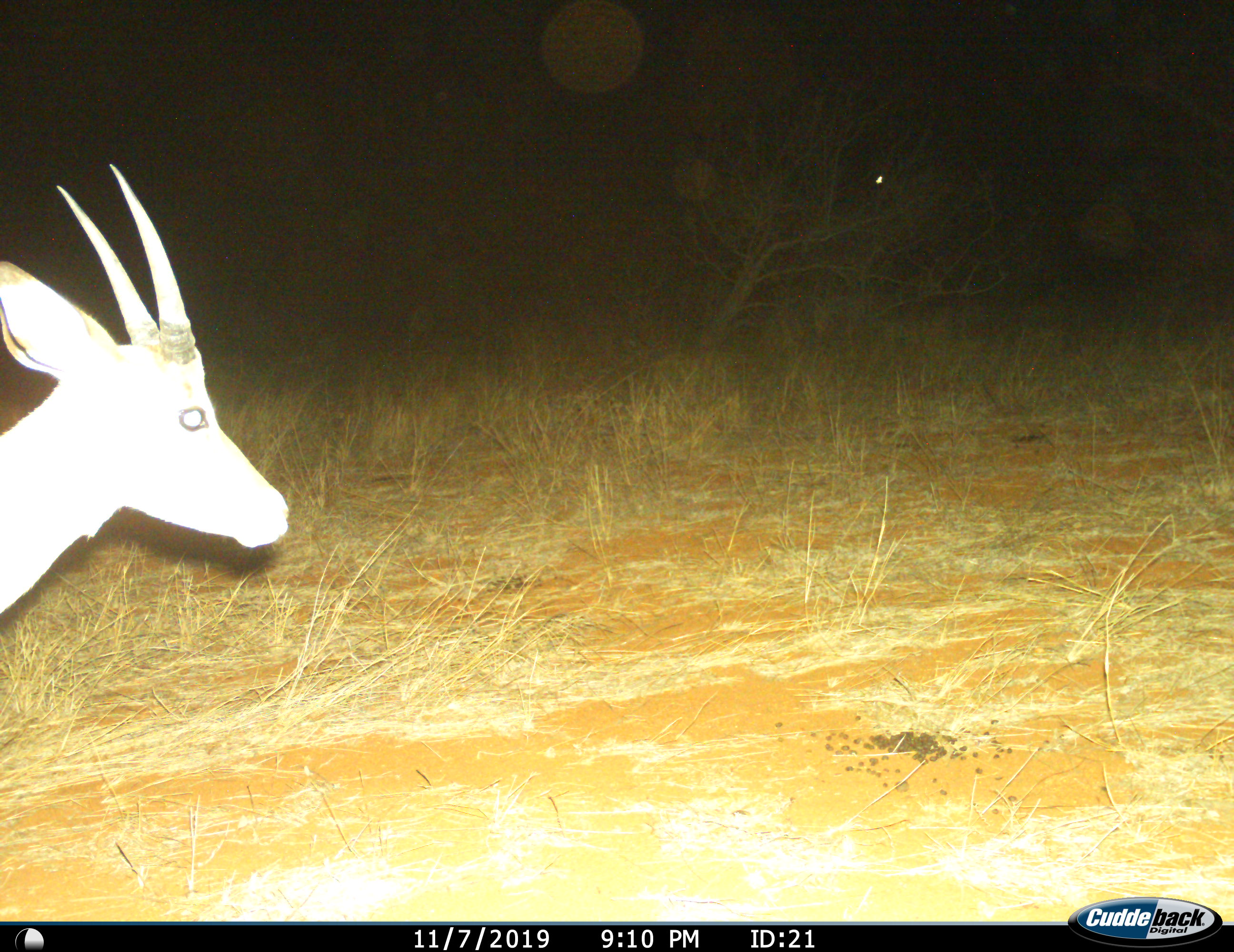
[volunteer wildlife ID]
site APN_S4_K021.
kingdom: Animalia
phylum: Chordata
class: Mammalia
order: Artiodactyla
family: Bovidae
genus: Aepyceros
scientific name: Aepyceros melampus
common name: impala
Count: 1.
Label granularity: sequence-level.